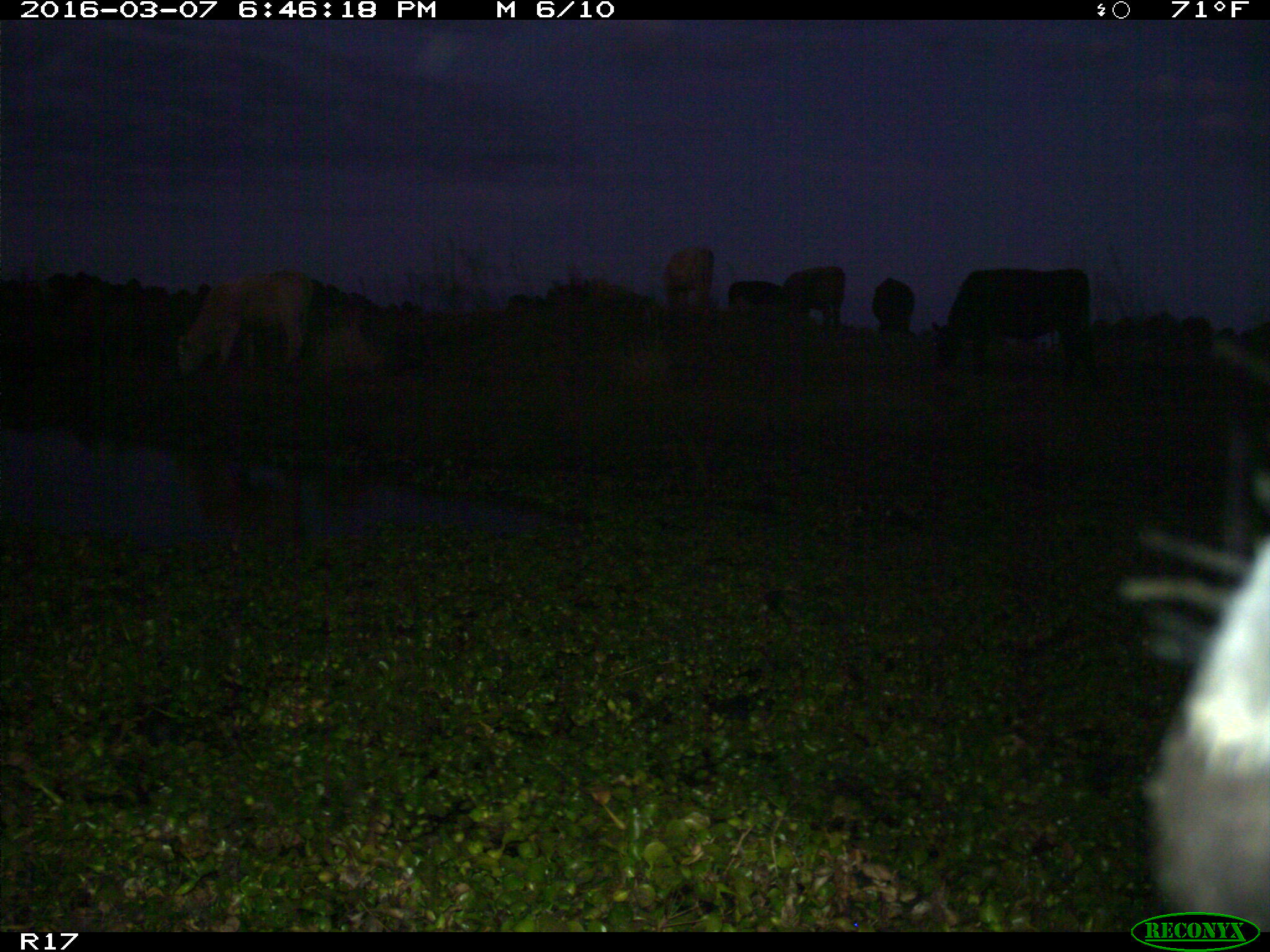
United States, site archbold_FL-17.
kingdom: Animalia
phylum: Chordata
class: Mammalia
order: Artiodactyla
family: Bovidae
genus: Bos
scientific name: Bos taurus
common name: domestic cow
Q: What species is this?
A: Bos taurus (domestic cow).